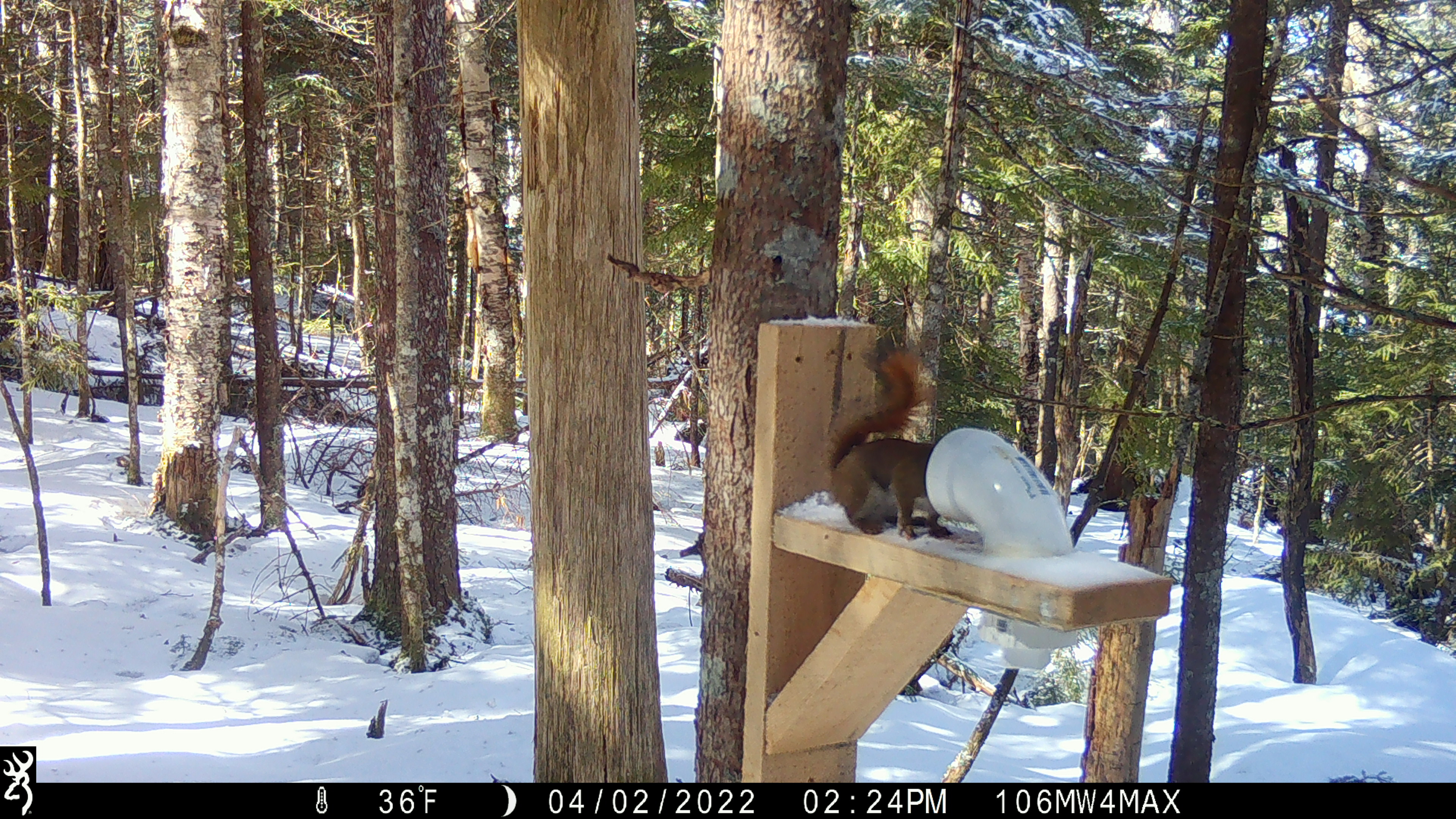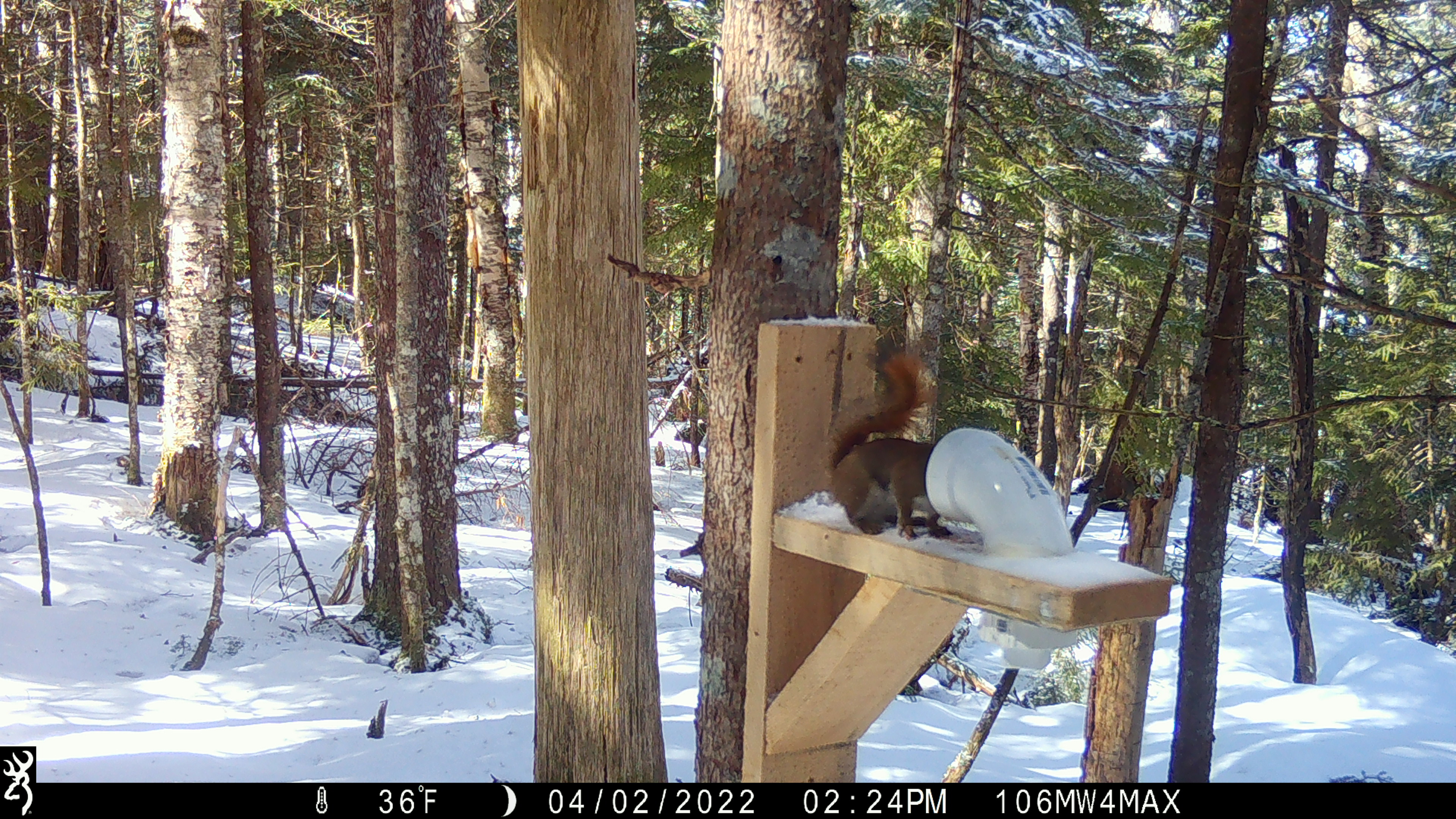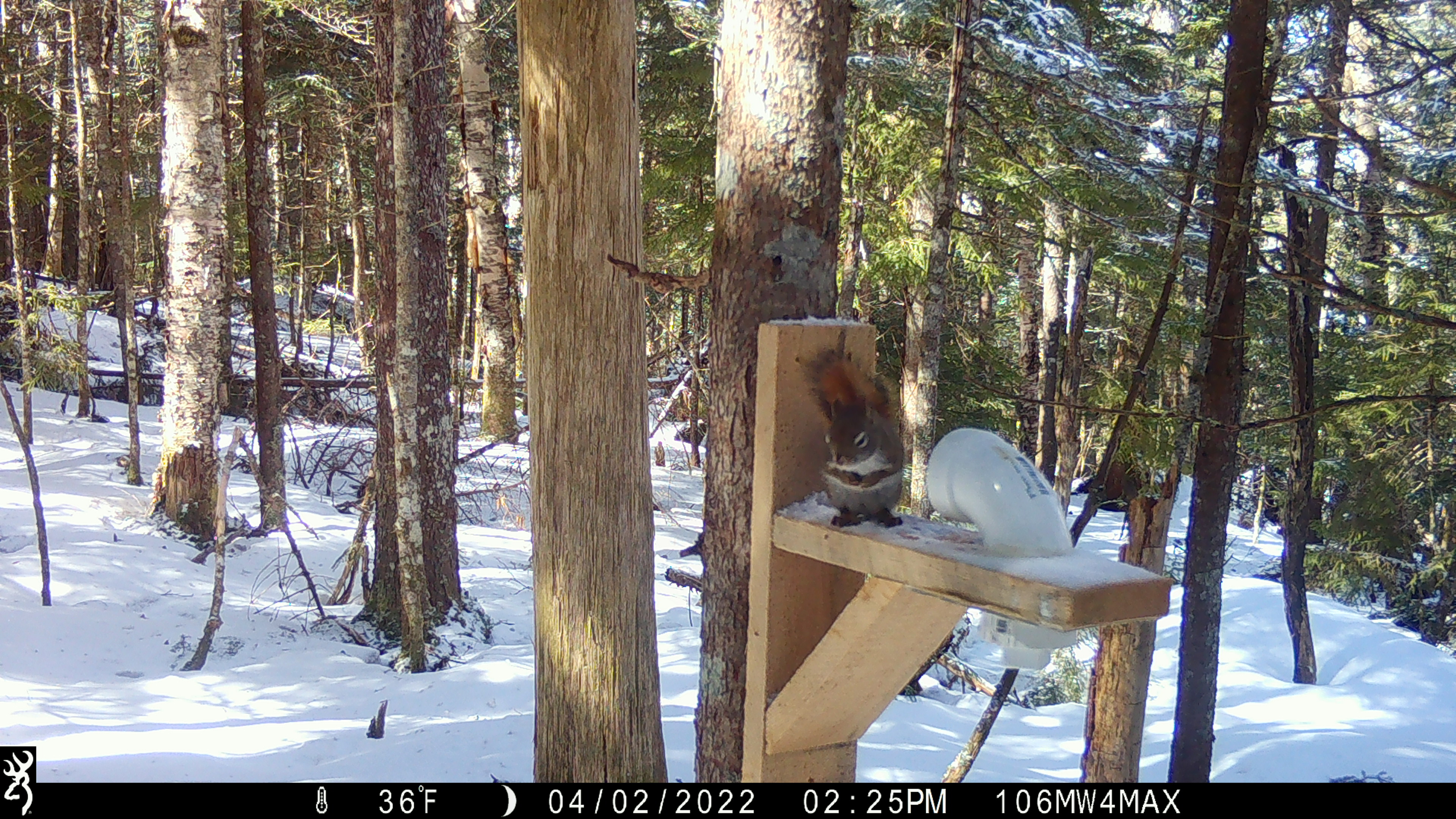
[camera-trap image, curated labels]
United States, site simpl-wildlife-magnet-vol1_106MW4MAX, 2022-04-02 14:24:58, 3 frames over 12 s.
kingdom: Animalia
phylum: Chordata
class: Mammalia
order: Rodentia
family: Sciuridae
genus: Tamiasciurus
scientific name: Tamiasciurus hudsonicus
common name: red squirrel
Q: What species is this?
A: Red squirrel (Tamiasciurus hudsonicus).